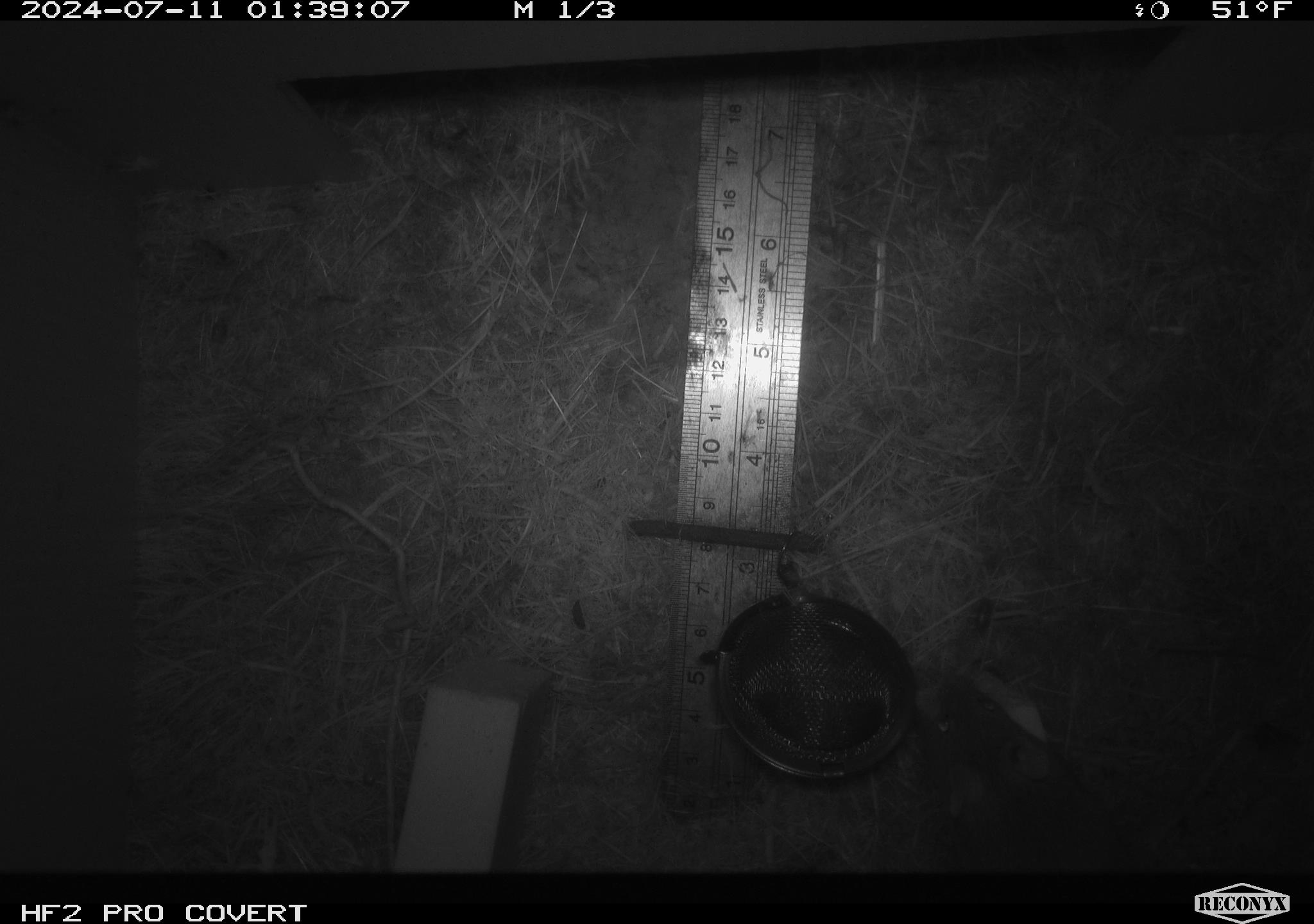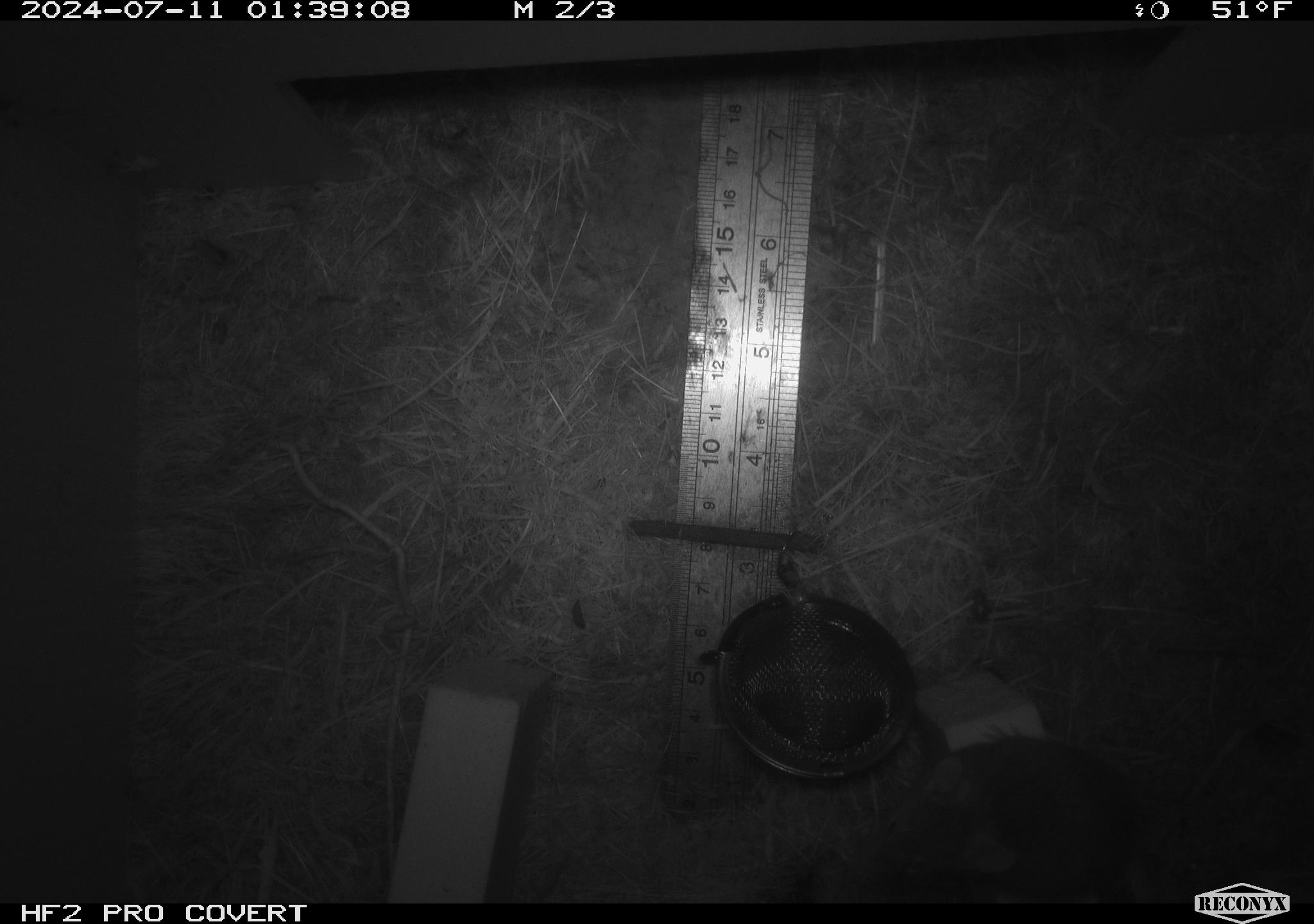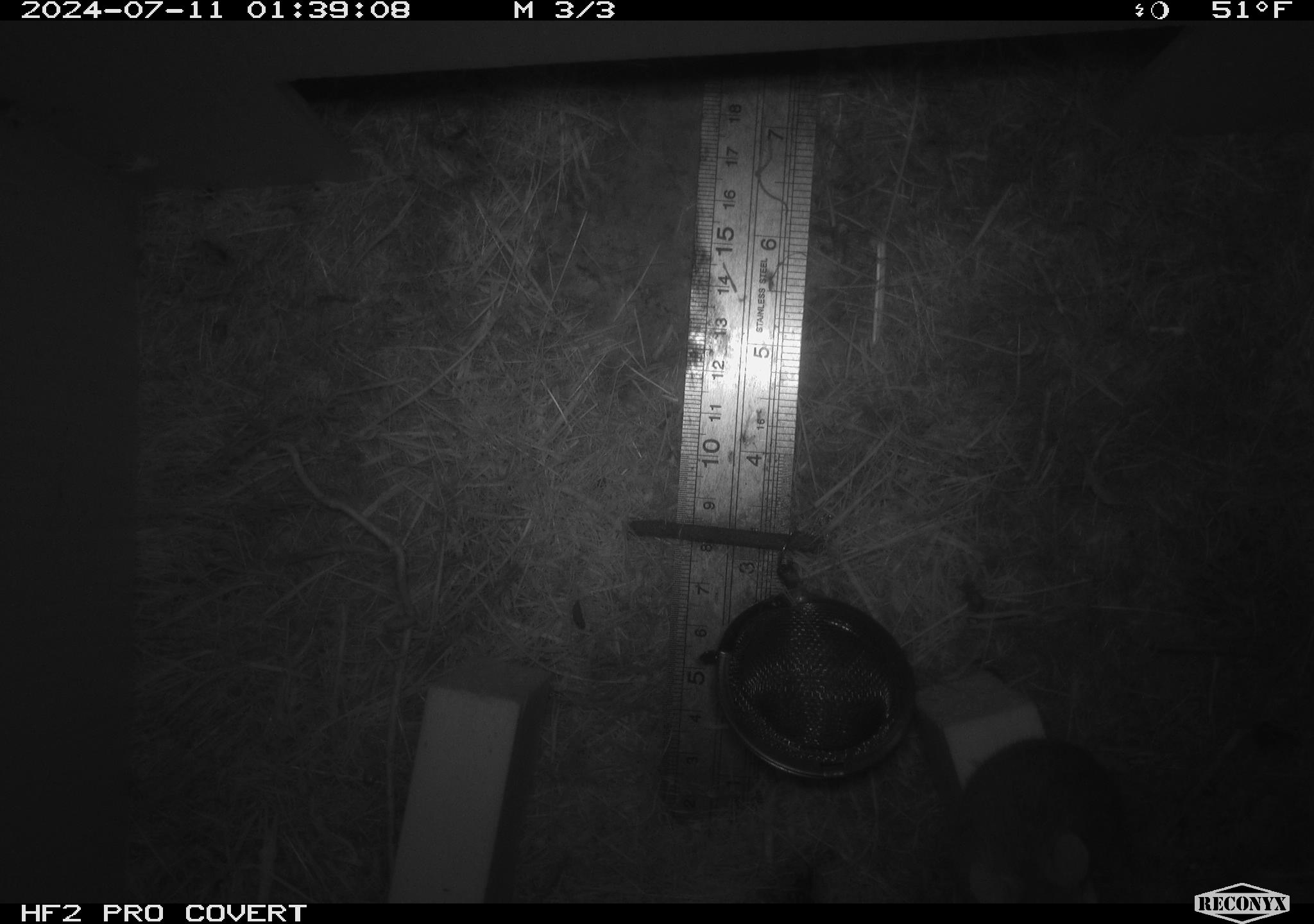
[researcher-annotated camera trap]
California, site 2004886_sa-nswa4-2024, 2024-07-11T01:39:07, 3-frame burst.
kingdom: Animalia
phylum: Chordata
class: Mammalia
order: Rodentia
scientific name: Rodentia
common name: mouse species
Mouse species (Rodentia).